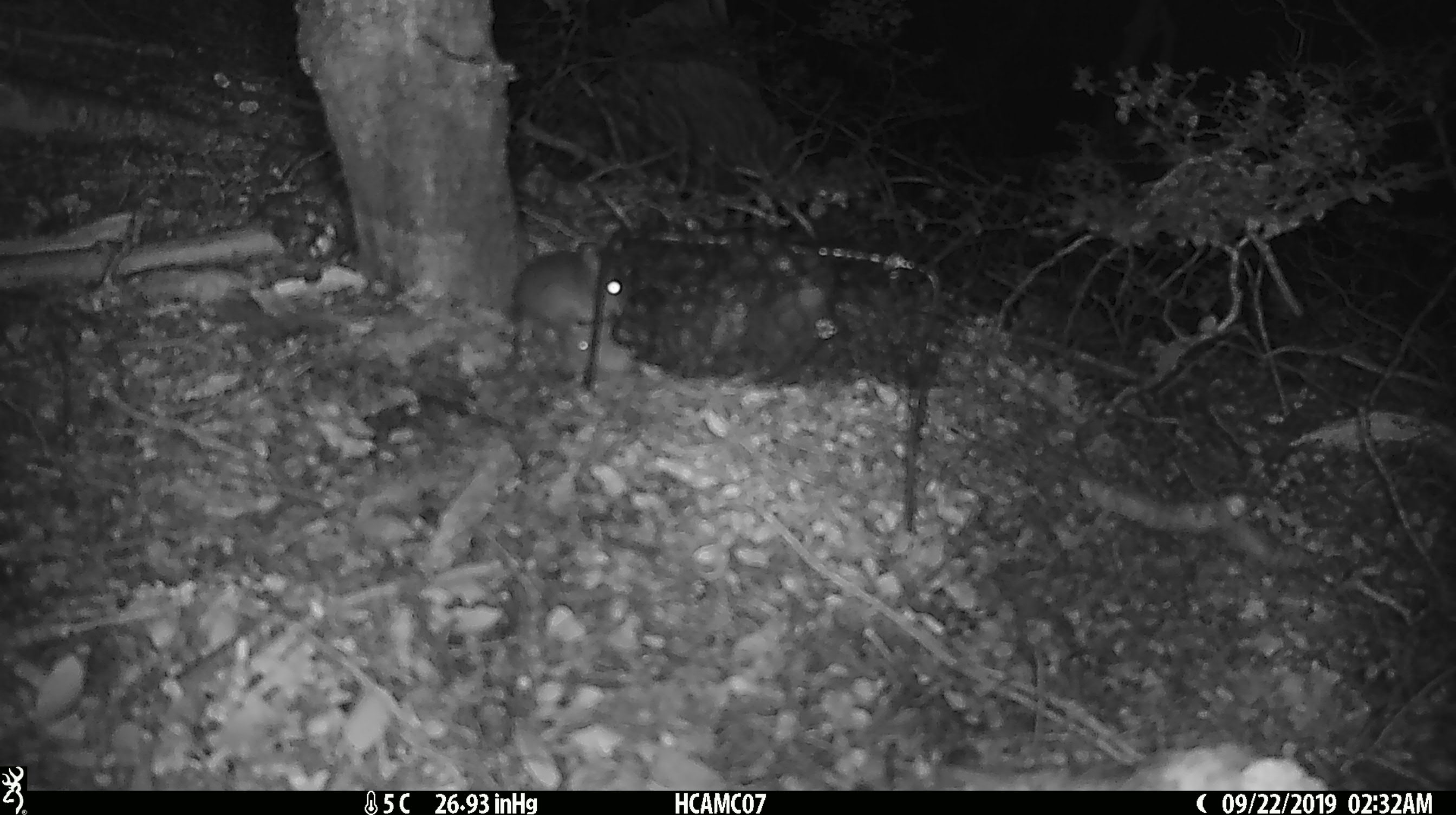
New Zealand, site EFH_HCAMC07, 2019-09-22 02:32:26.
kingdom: Animalia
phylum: Chordata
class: Mammalia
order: Rodentia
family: Muridae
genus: Mus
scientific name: Mus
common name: mouse